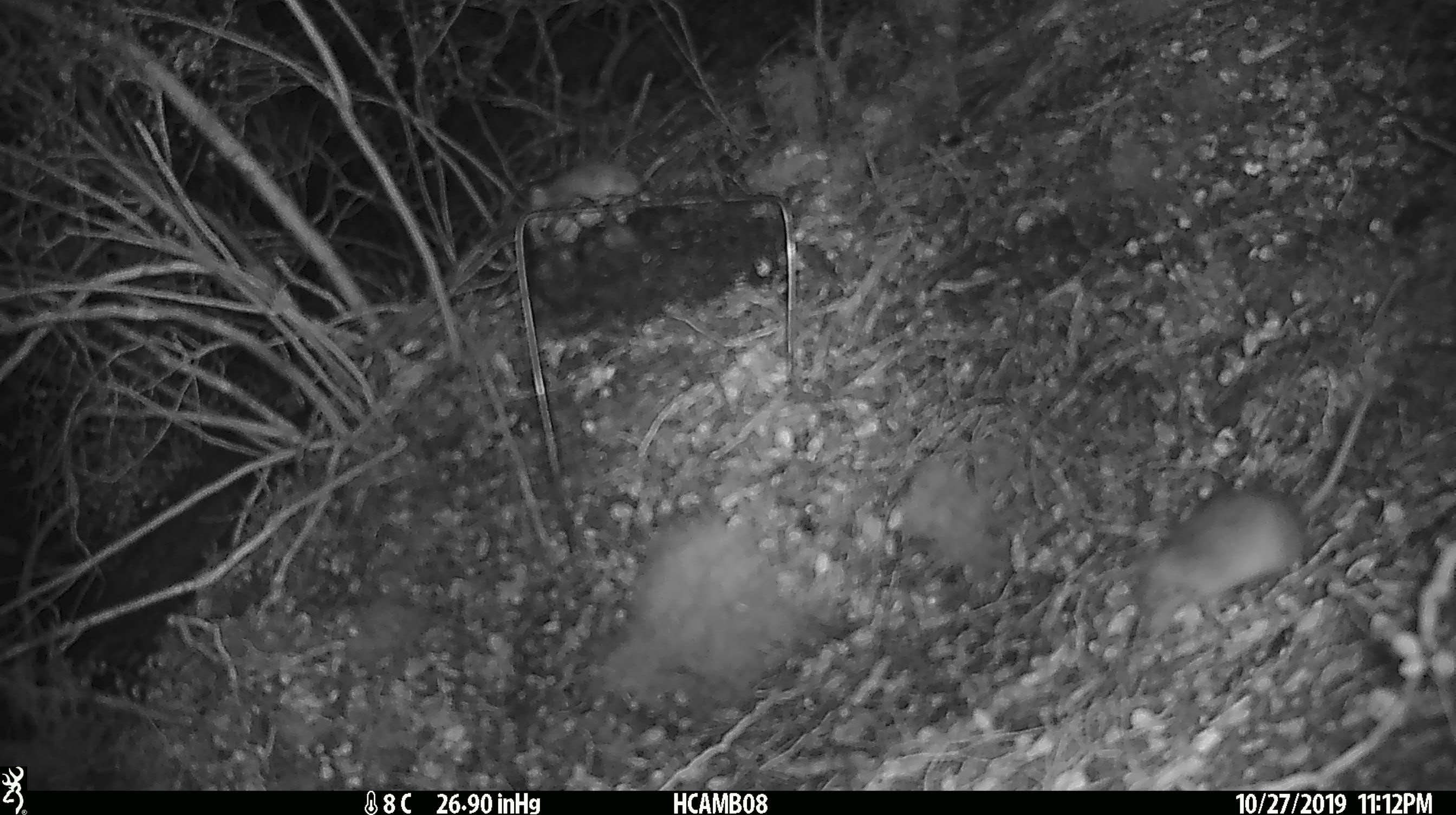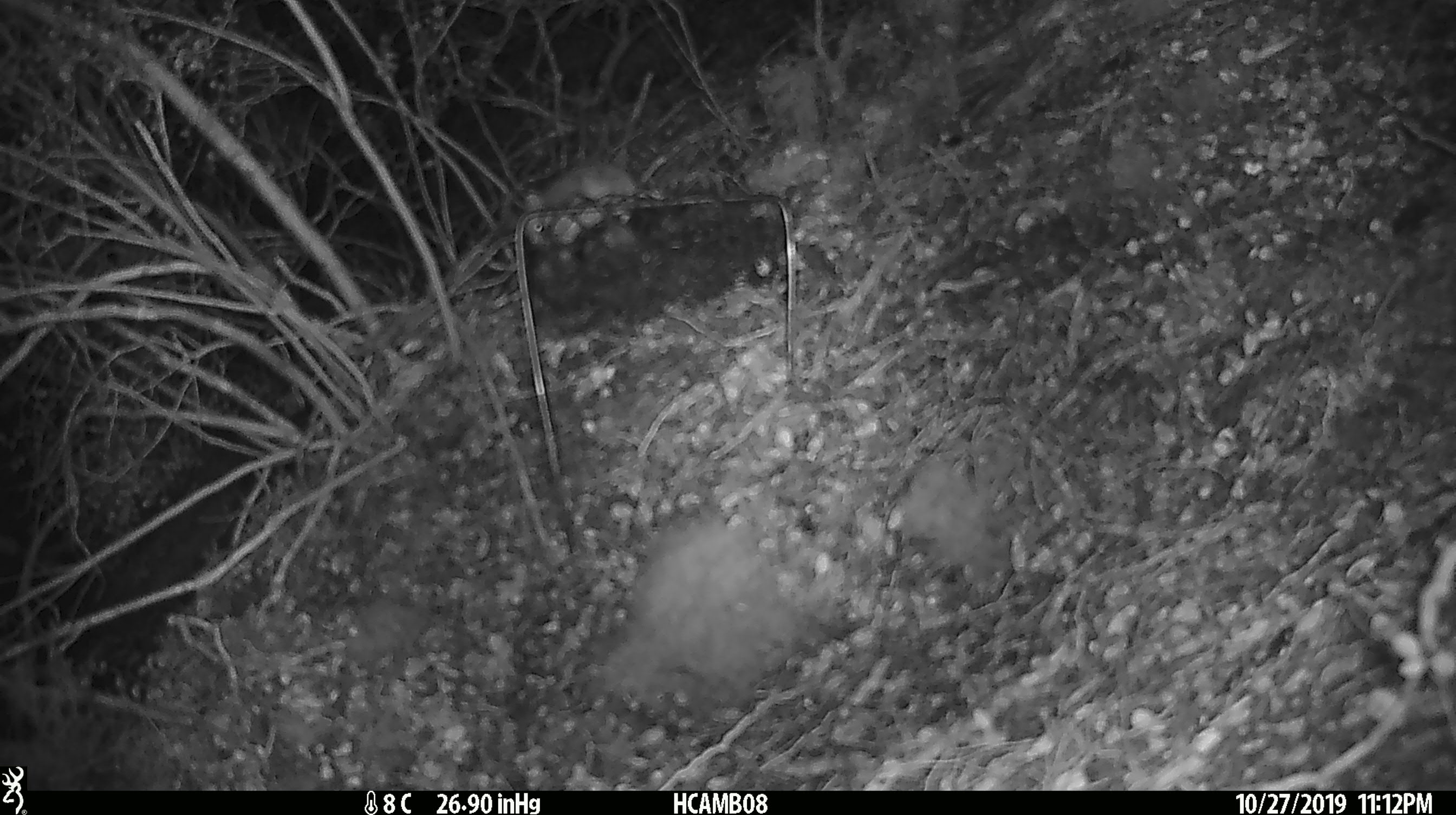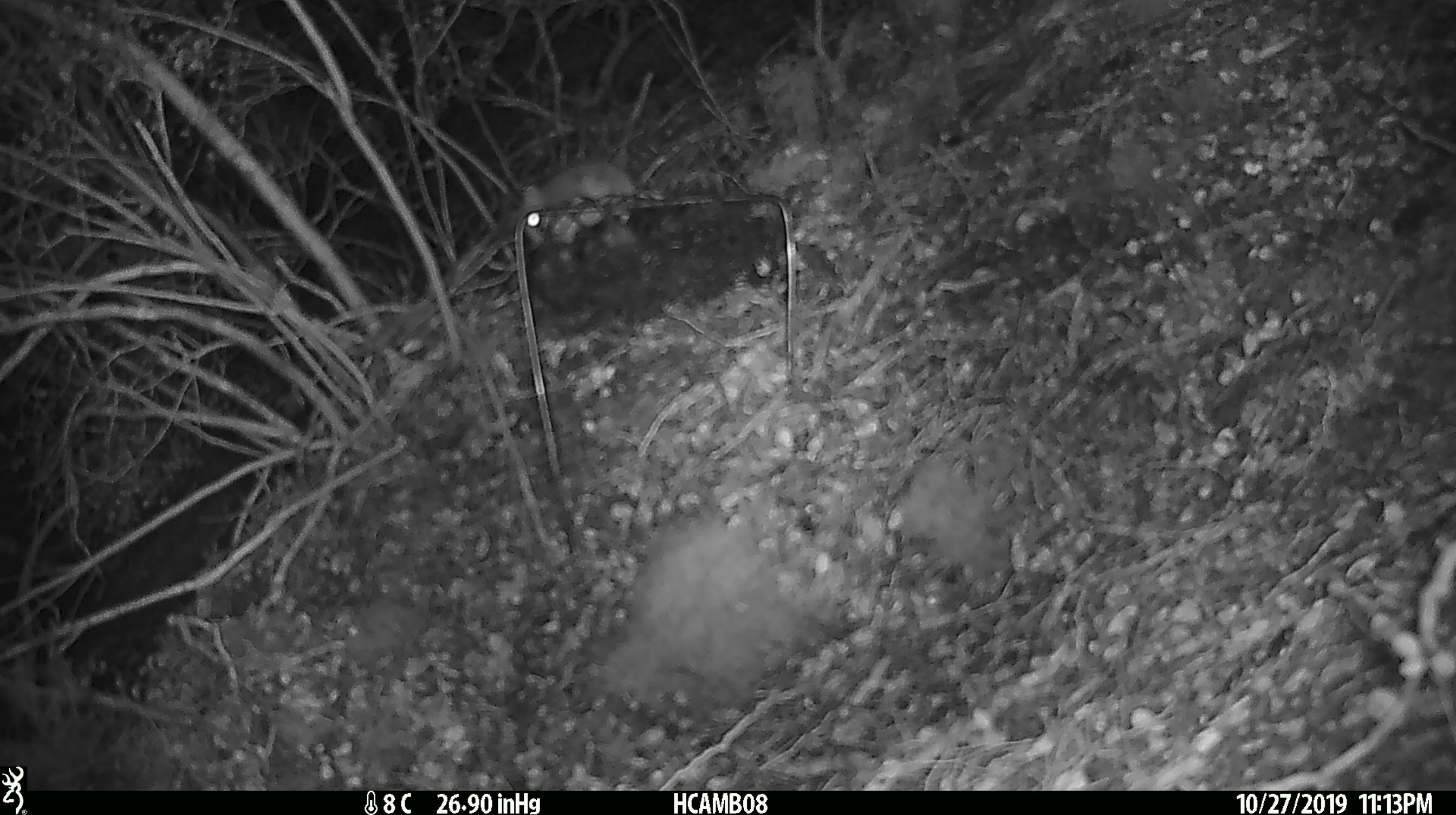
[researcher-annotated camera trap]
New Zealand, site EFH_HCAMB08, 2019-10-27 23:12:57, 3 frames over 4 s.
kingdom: Animalia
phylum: Chordata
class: Mammalia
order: Rodentia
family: Muridae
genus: Mus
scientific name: Mus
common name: mouse